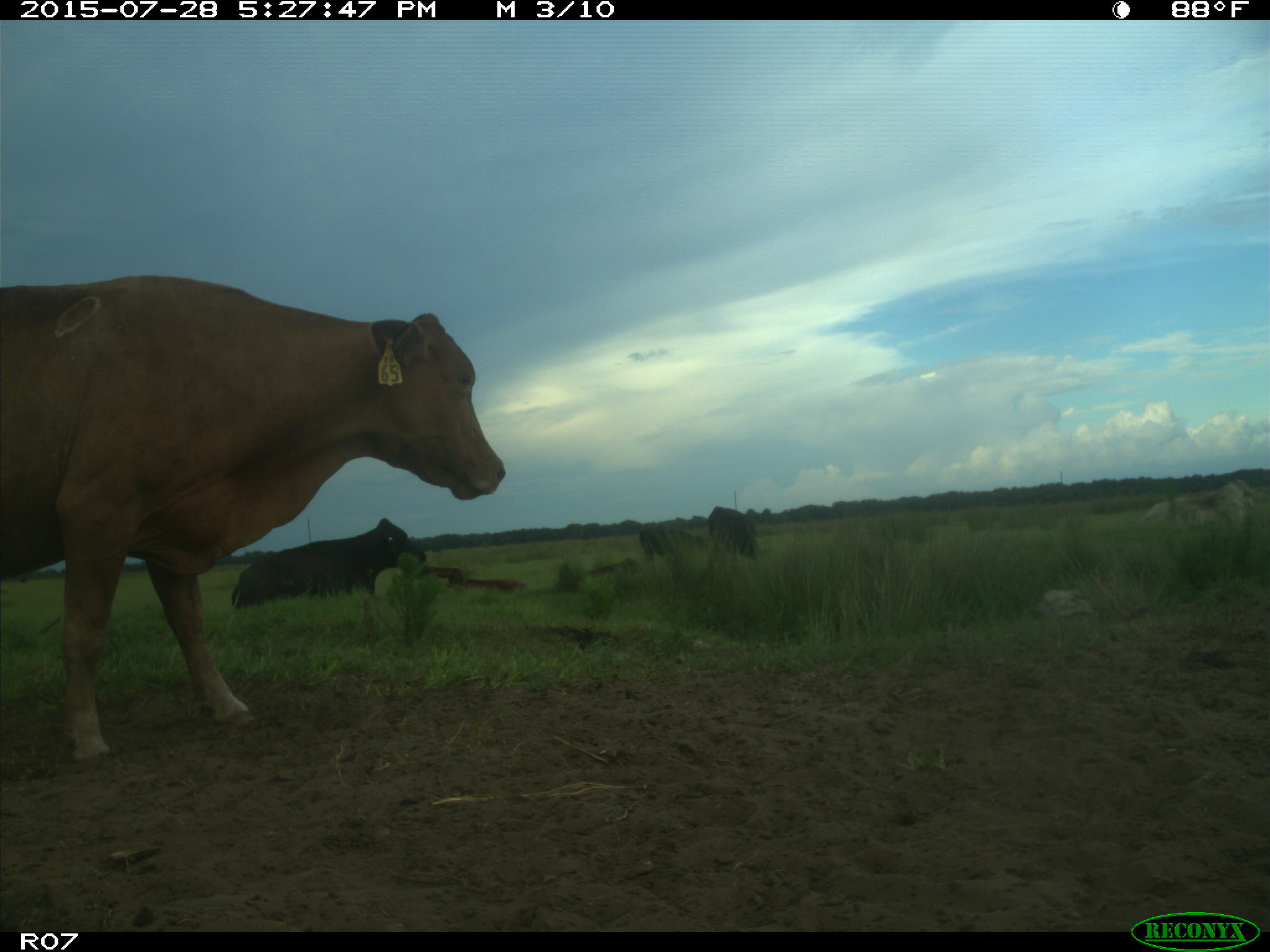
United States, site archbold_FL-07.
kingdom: Animalia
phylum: Chordata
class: Mammalia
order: Artiodactyla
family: Bovidae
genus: Bos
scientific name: Bos taurus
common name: domestic cow